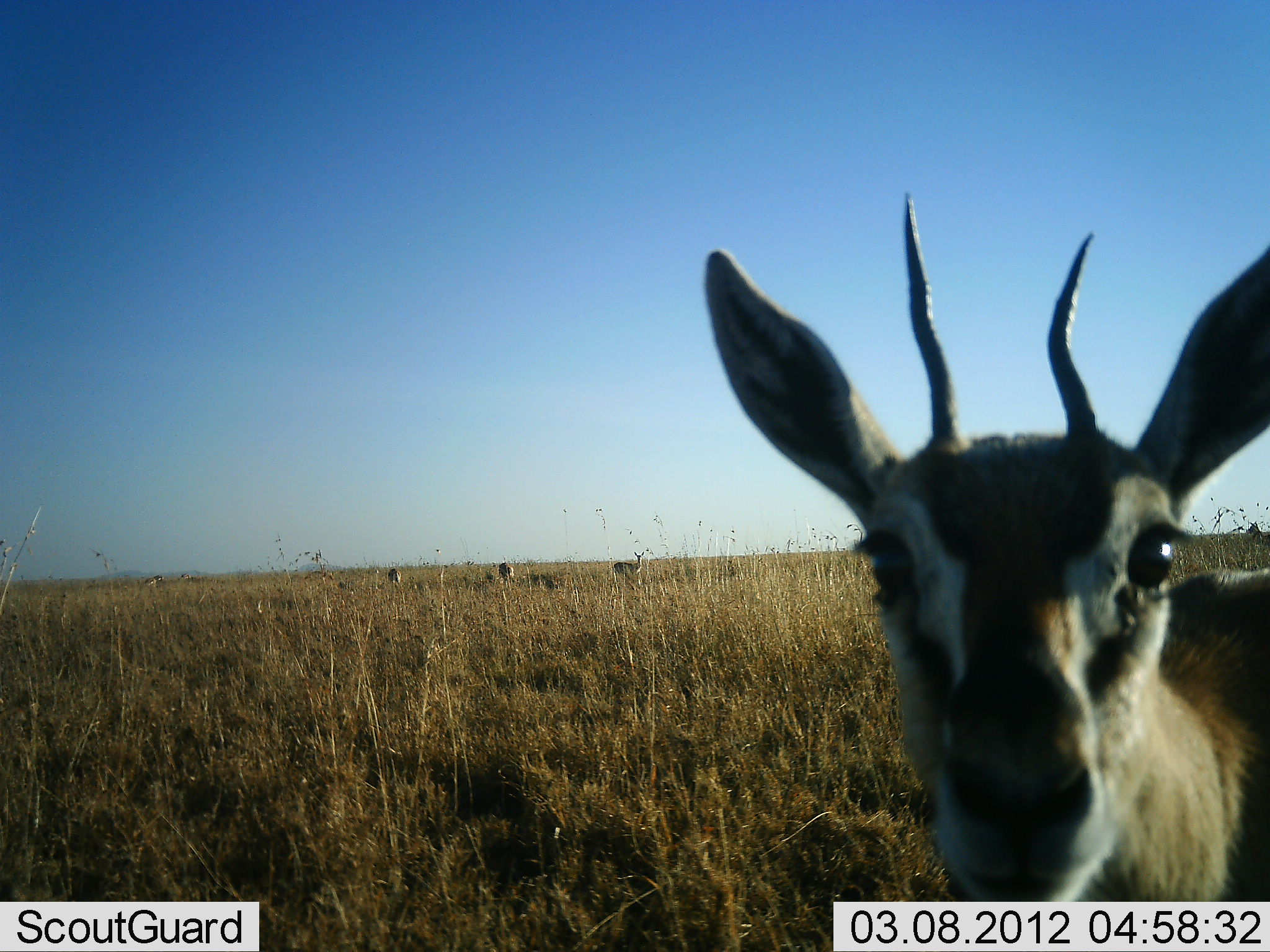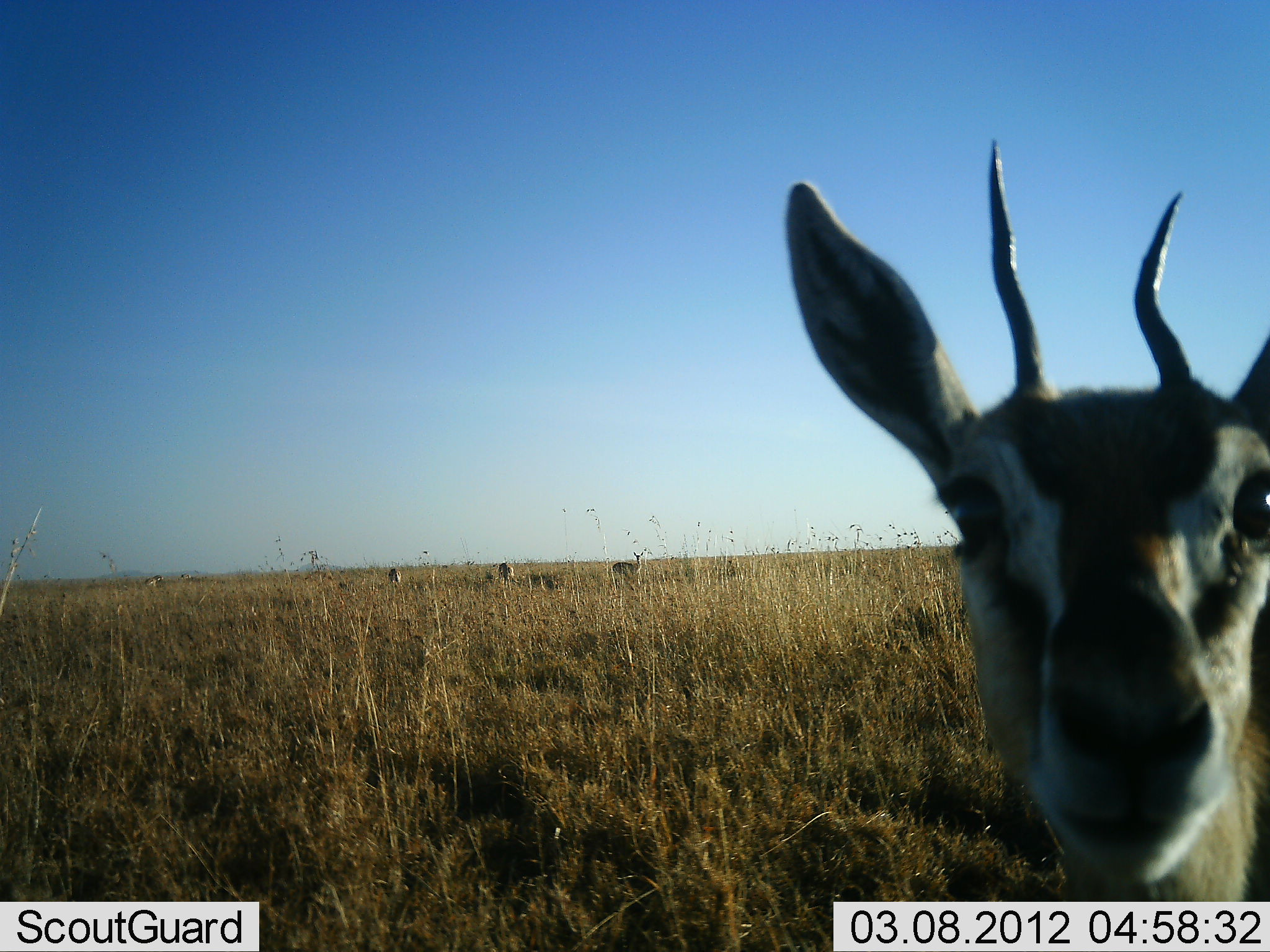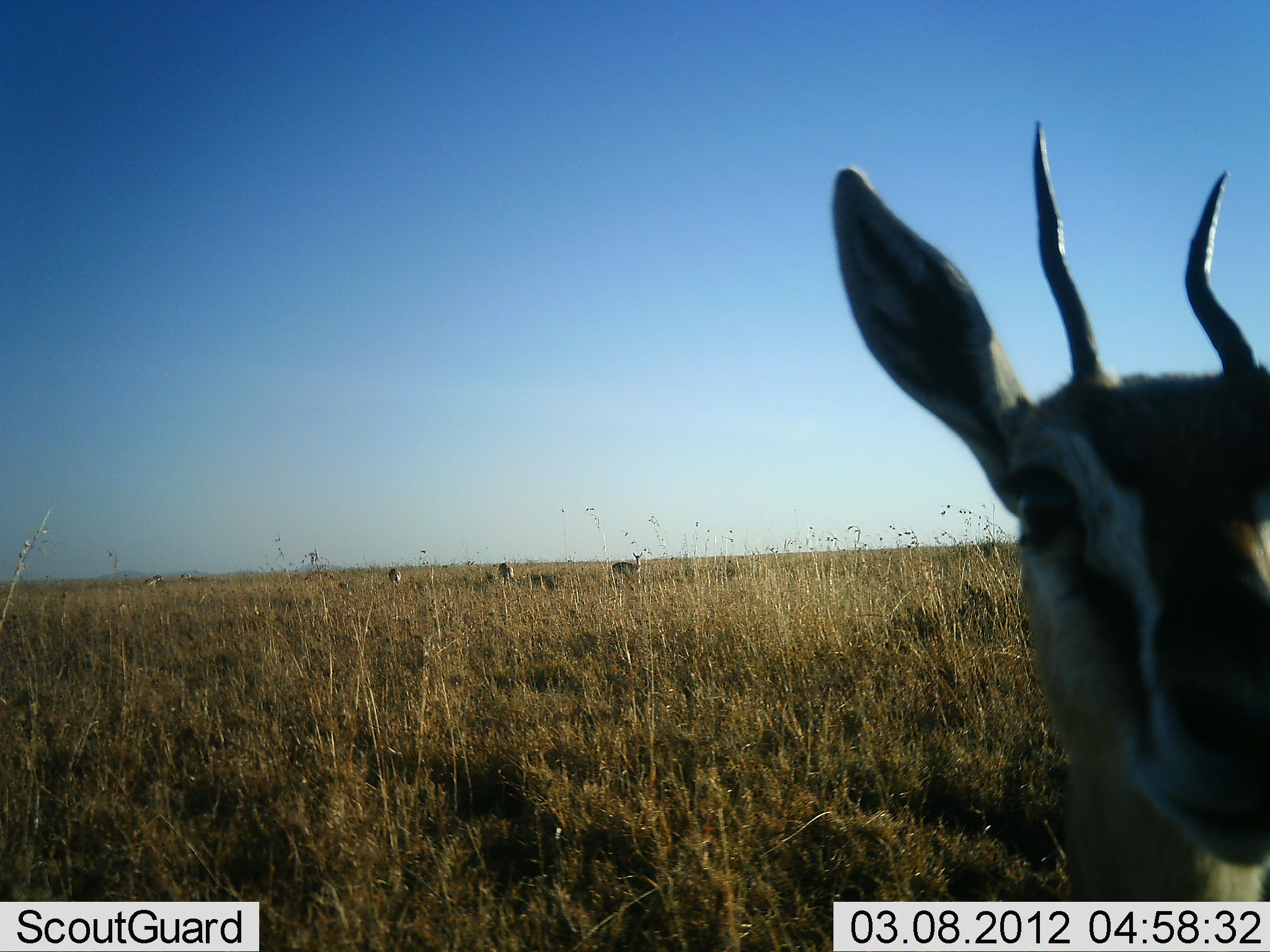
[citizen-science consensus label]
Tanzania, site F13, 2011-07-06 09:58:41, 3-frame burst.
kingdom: Animalia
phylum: Chordata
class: Mammalia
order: Artiodactyla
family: Bovidae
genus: Eudorcas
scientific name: Eudorcas thomsonii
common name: thomson's gazelle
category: gazellethomsons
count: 5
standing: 92%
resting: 25%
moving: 8%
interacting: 0%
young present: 0%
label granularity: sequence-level